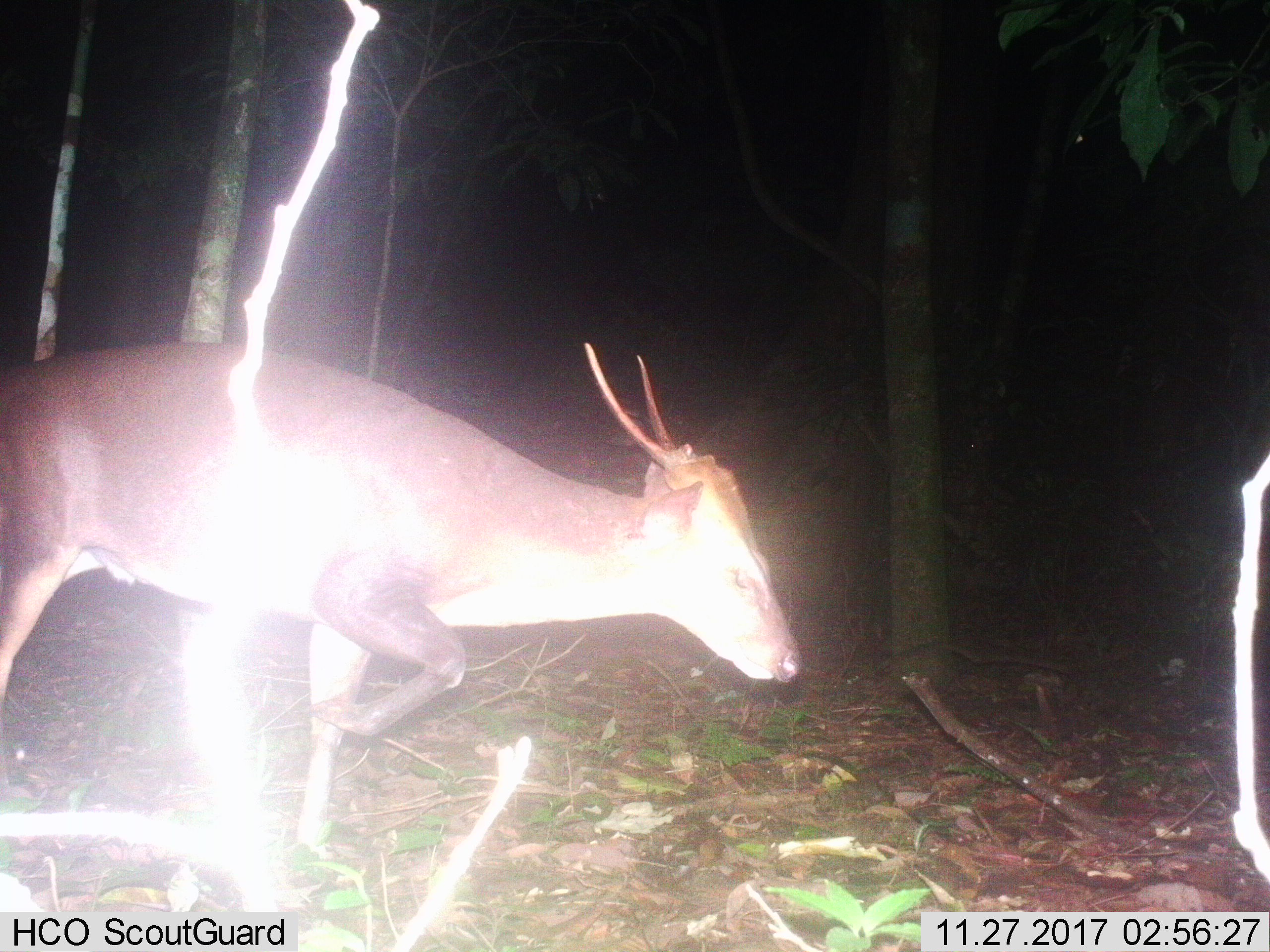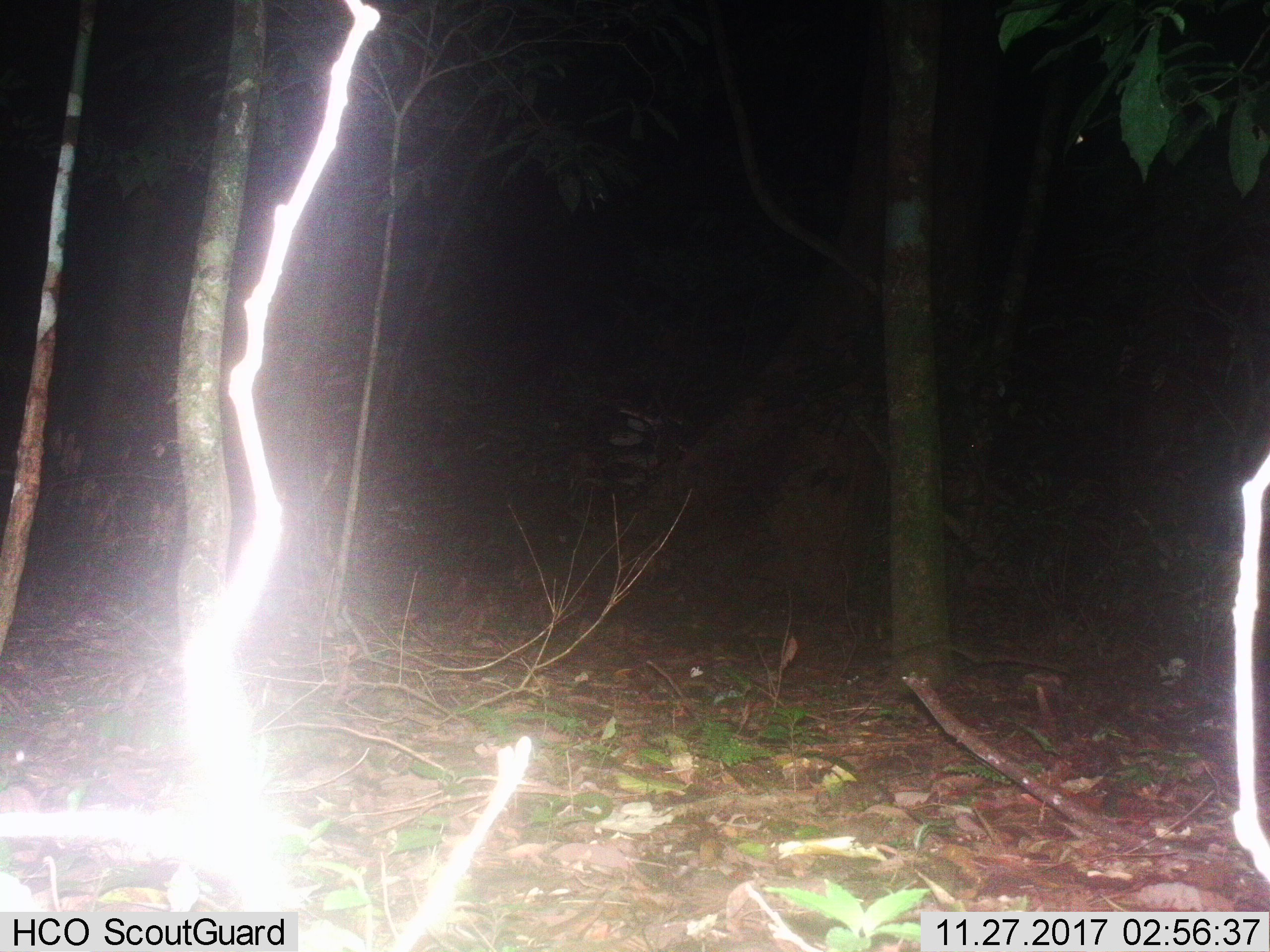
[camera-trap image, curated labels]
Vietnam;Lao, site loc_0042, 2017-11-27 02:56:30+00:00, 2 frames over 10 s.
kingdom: Animalia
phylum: Chordata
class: Mammalia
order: Artiodactyla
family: Cervidae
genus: Muntiacus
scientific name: Muntiacus vuquangensis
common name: large-antlered muntjac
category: large antlered muntjac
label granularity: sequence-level